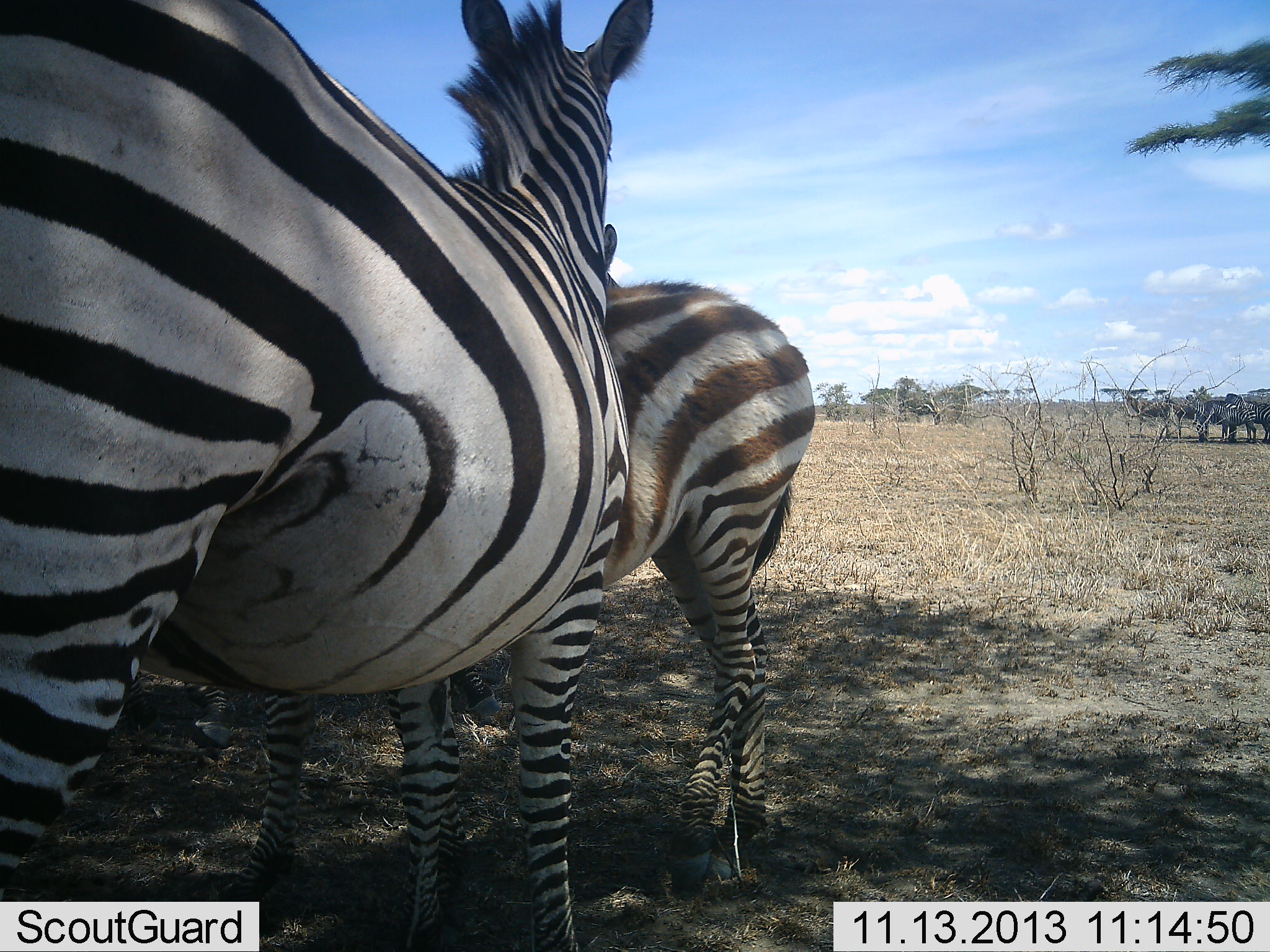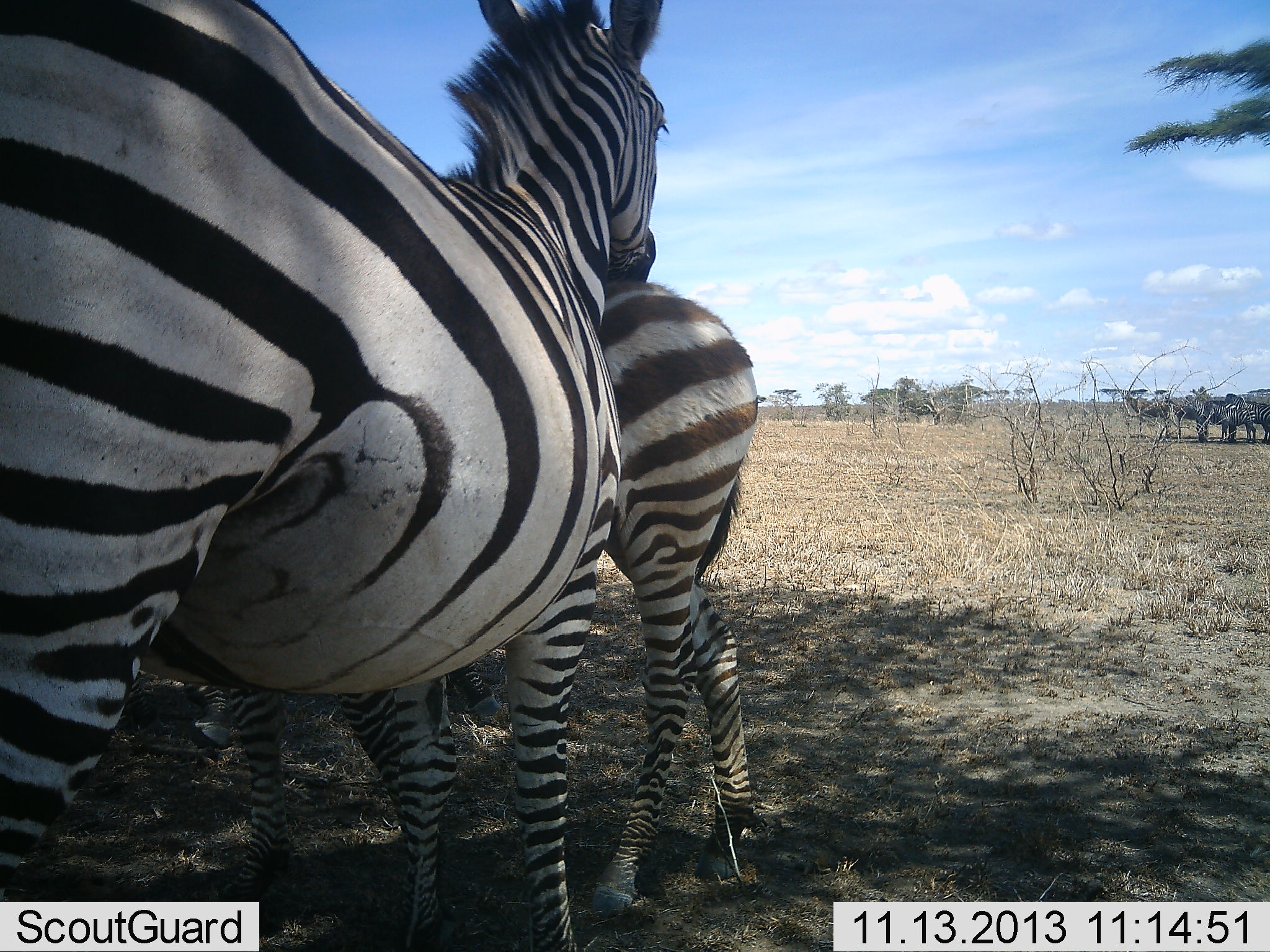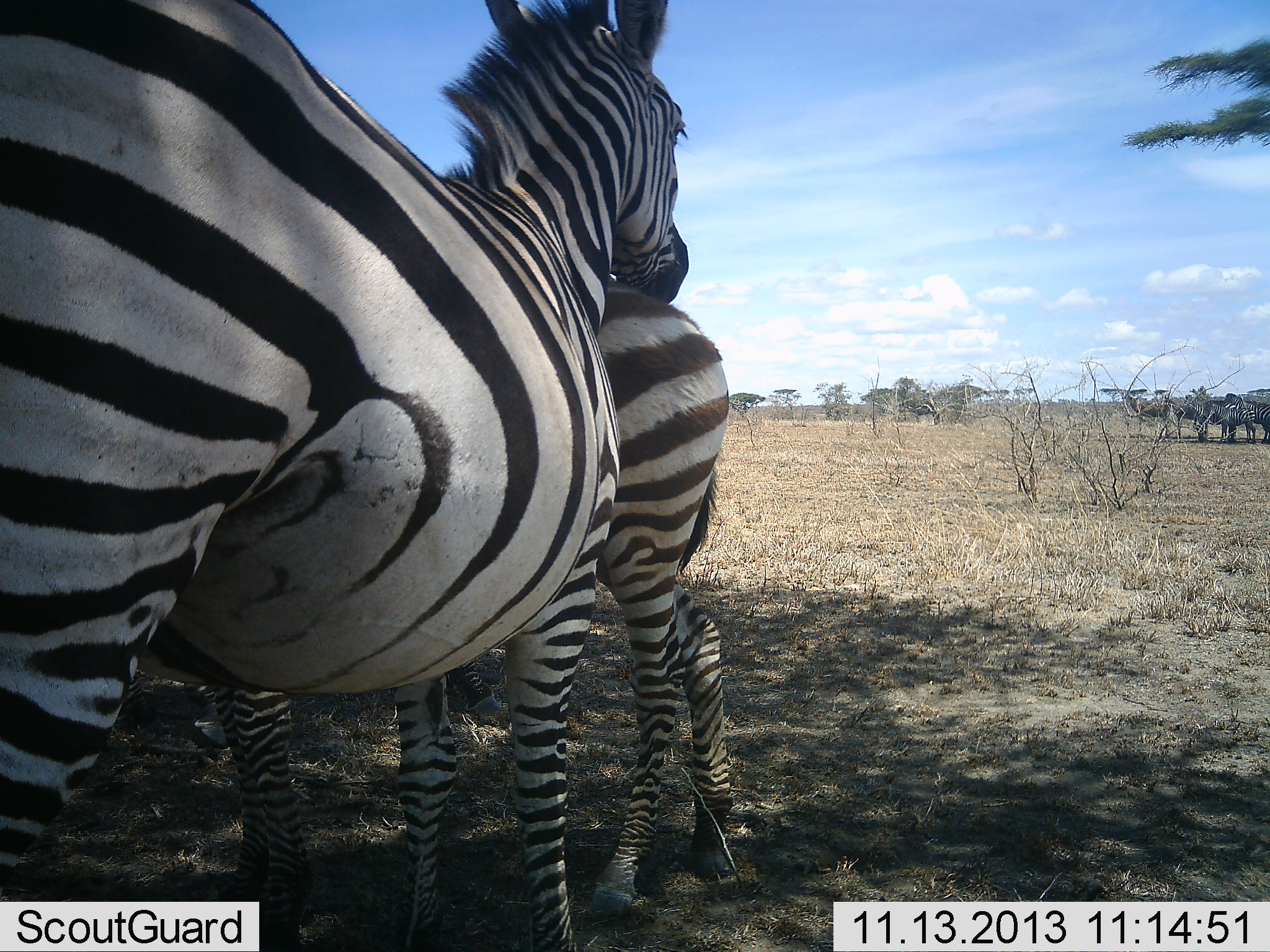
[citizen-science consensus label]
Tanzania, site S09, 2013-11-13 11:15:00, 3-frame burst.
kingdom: Animalia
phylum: Chordata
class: Mammalia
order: Perissodactyla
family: Equidae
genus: Equus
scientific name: Equus quagga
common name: plains zebra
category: zebra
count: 3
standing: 69%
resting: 0%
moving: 15%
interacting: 46%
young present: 8%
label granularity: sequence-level